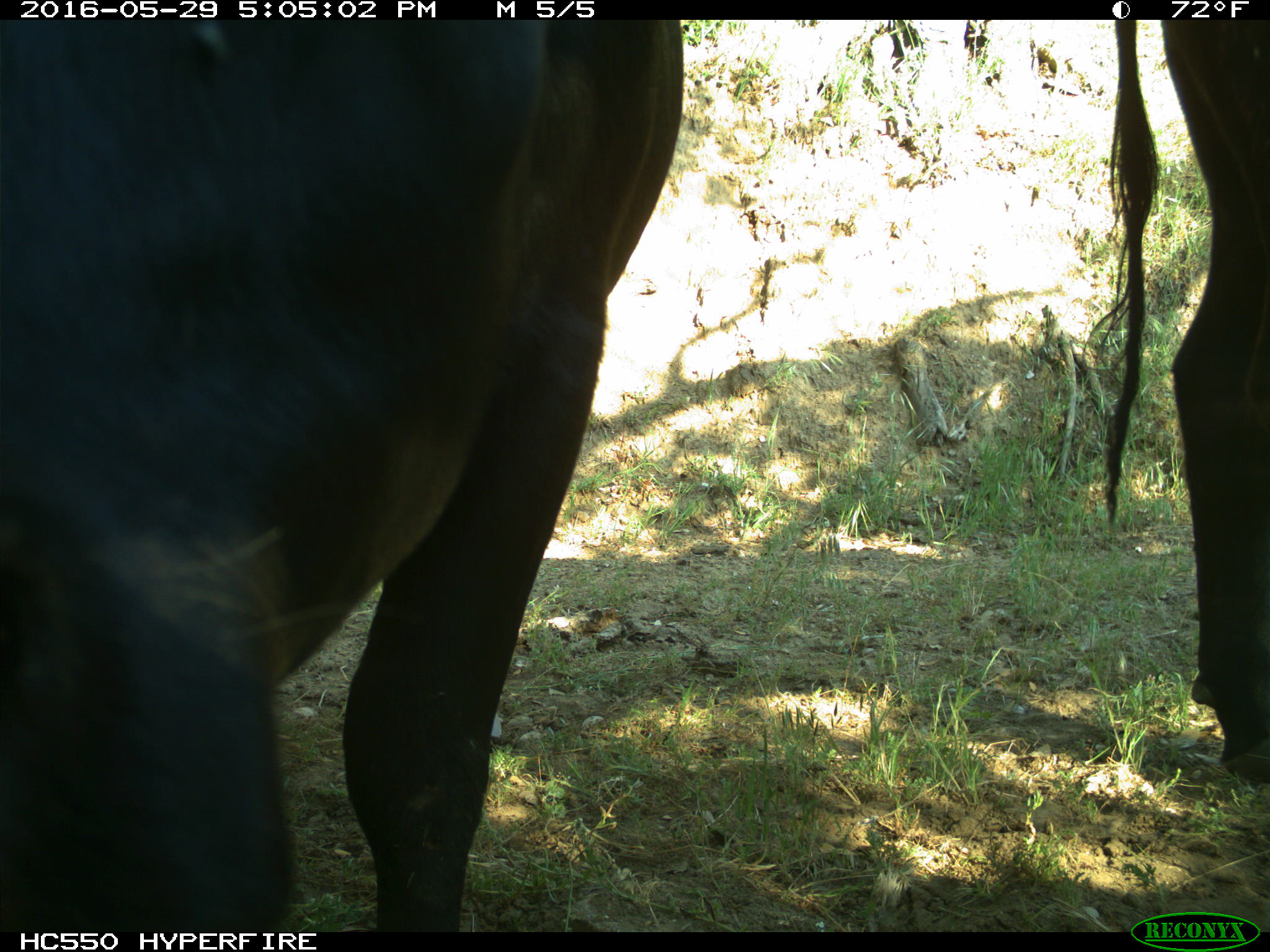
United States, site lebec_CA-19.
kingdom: Animalia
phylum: Chordata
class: Mammalia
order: Artiodactyla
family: Bovidae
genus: Bos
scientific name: Bos taurus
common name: domestic cow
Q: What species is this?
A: Bos taurus (domestic cow).